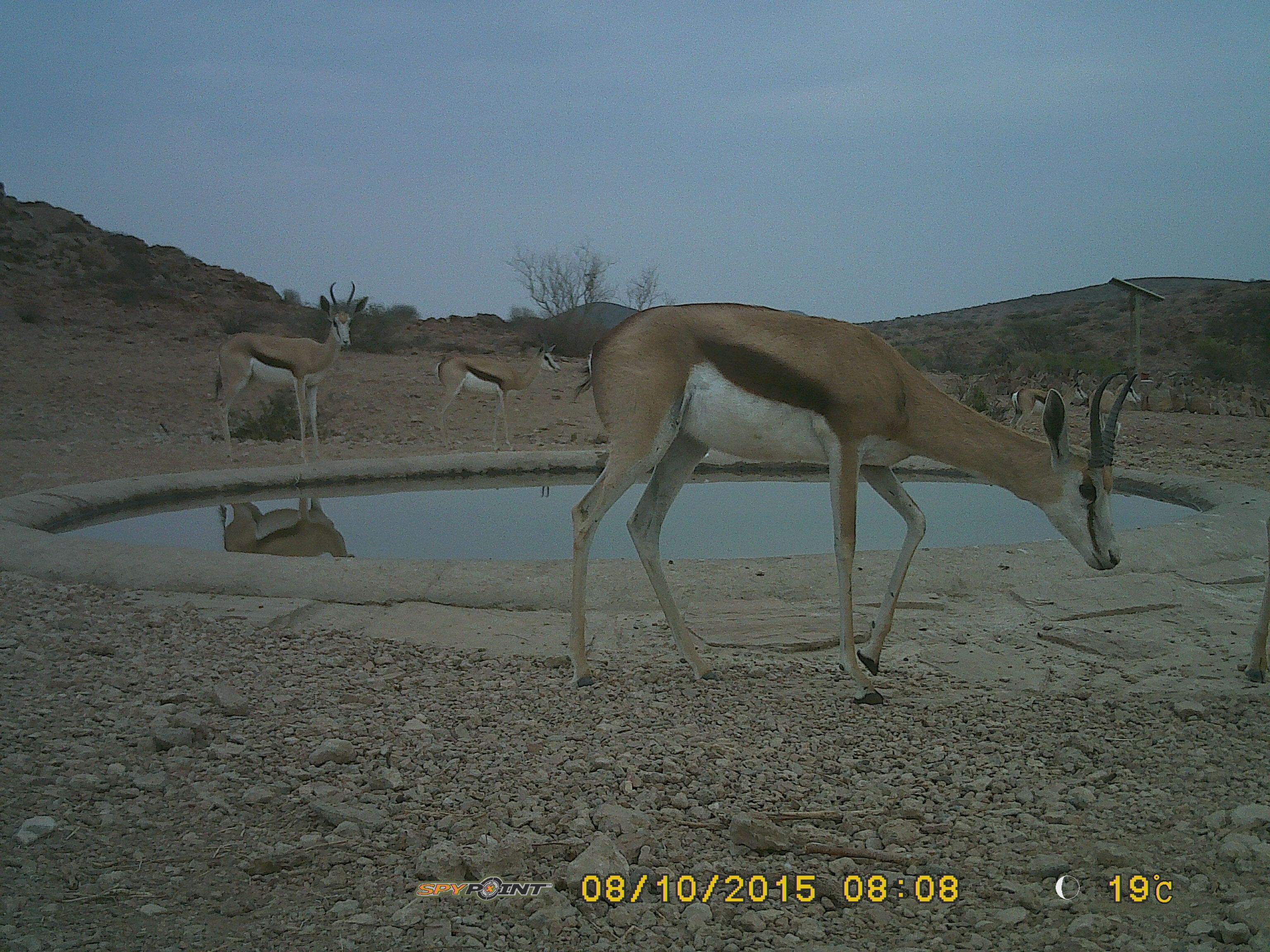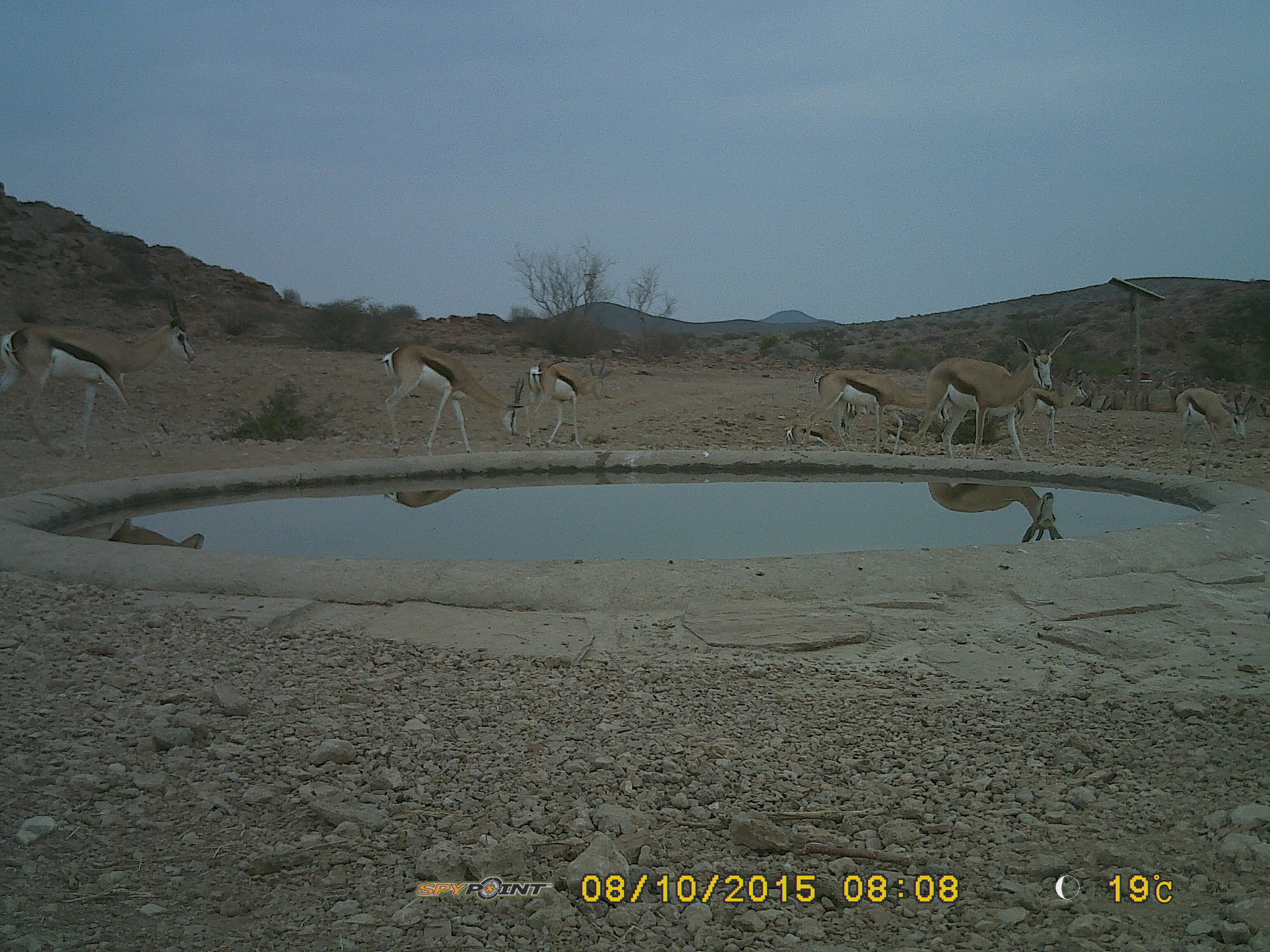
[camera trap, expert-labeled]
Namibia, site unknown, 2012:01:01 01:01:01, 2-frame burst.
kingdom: Animalia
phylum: Chordata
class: Mammalia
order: Artiodactyla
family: Bovidae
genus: Antidorcas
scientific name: Antidorcas marsupialis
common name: springbok